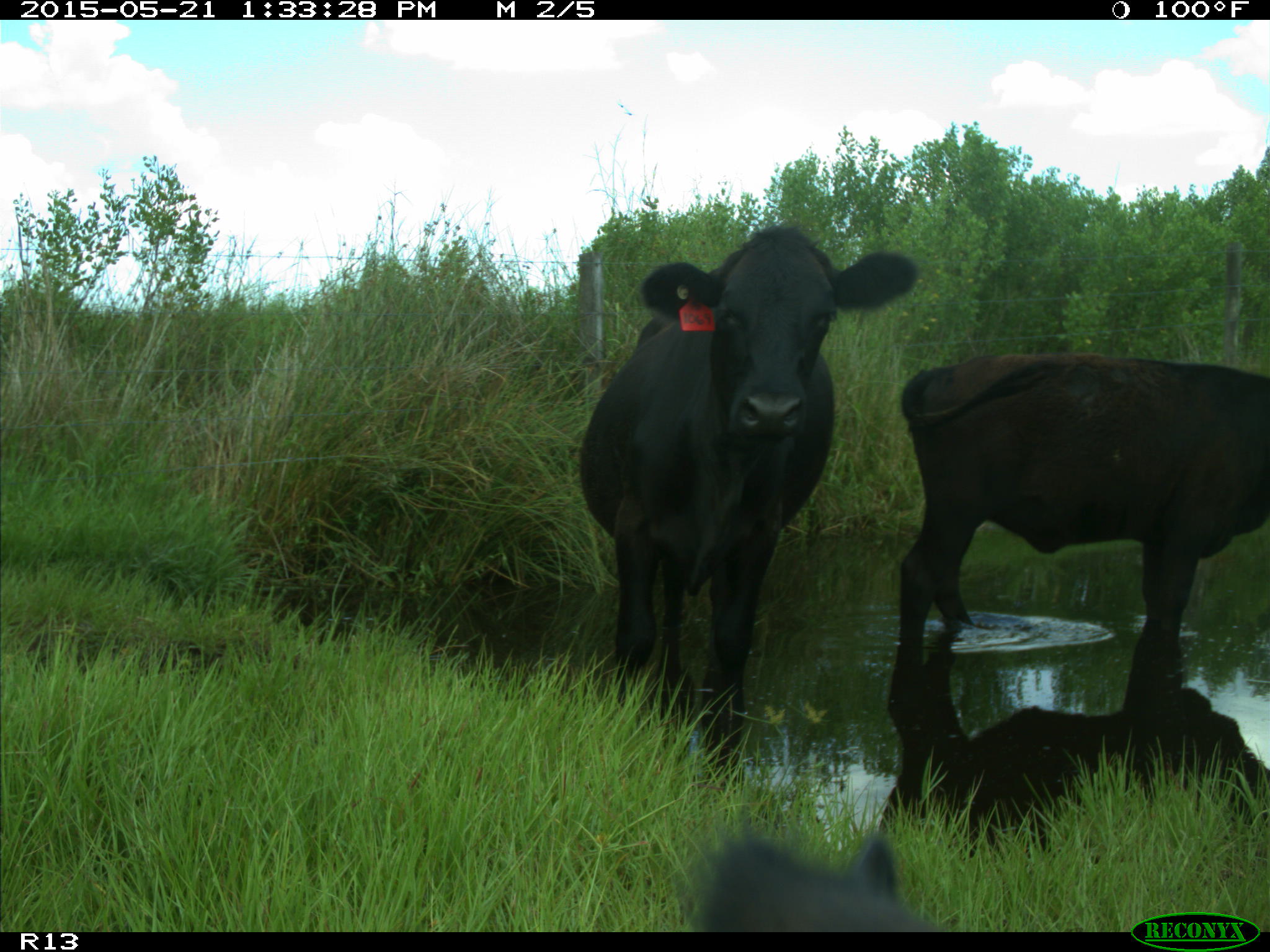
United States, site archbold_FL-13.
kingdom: Animalia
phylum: Chordata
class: Mammalia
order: Artiodactyla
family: Bovidae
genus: Bos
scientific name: Bos taurus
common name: domestic cow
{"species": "Bos taurus (domestic cow)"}